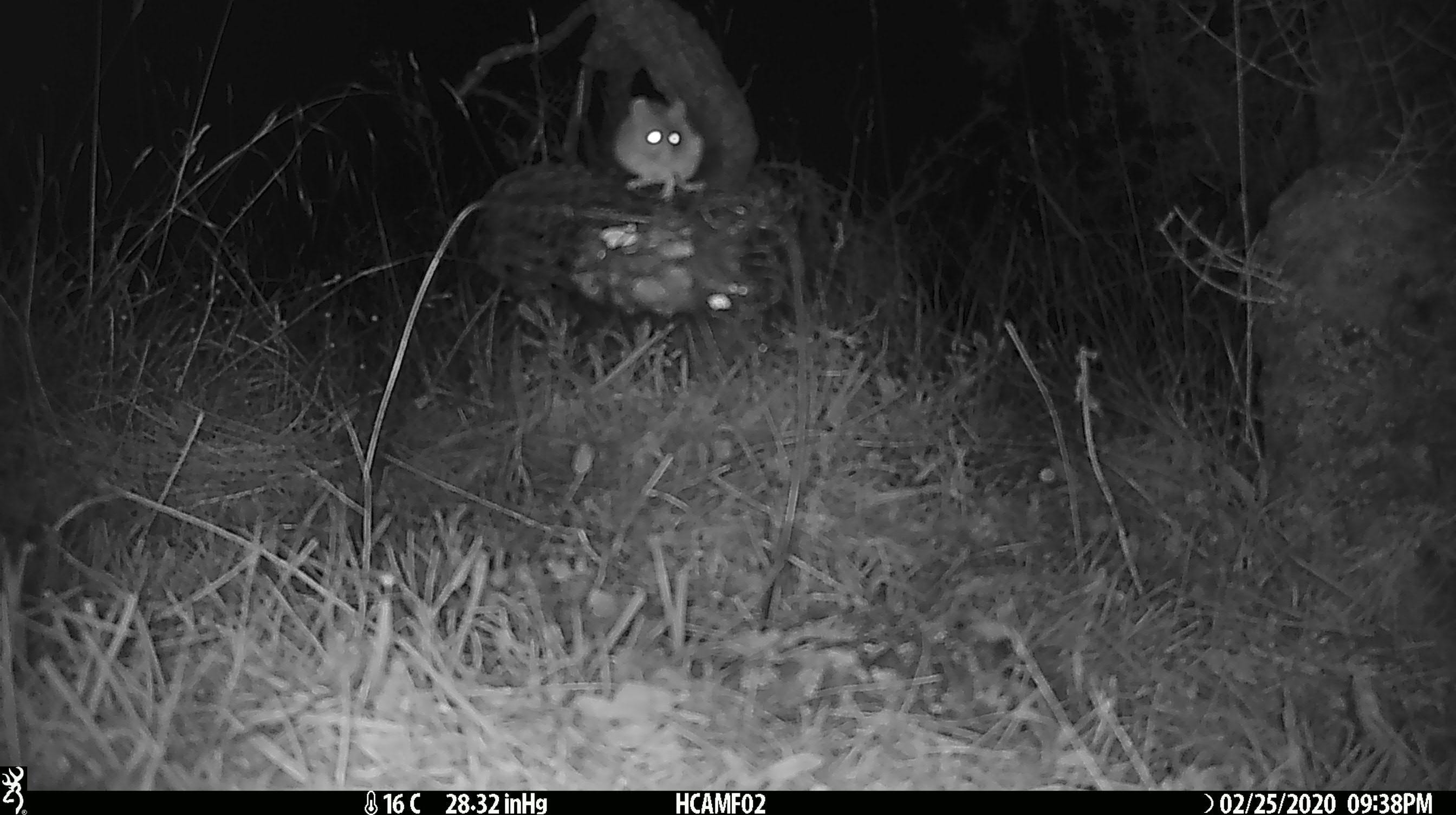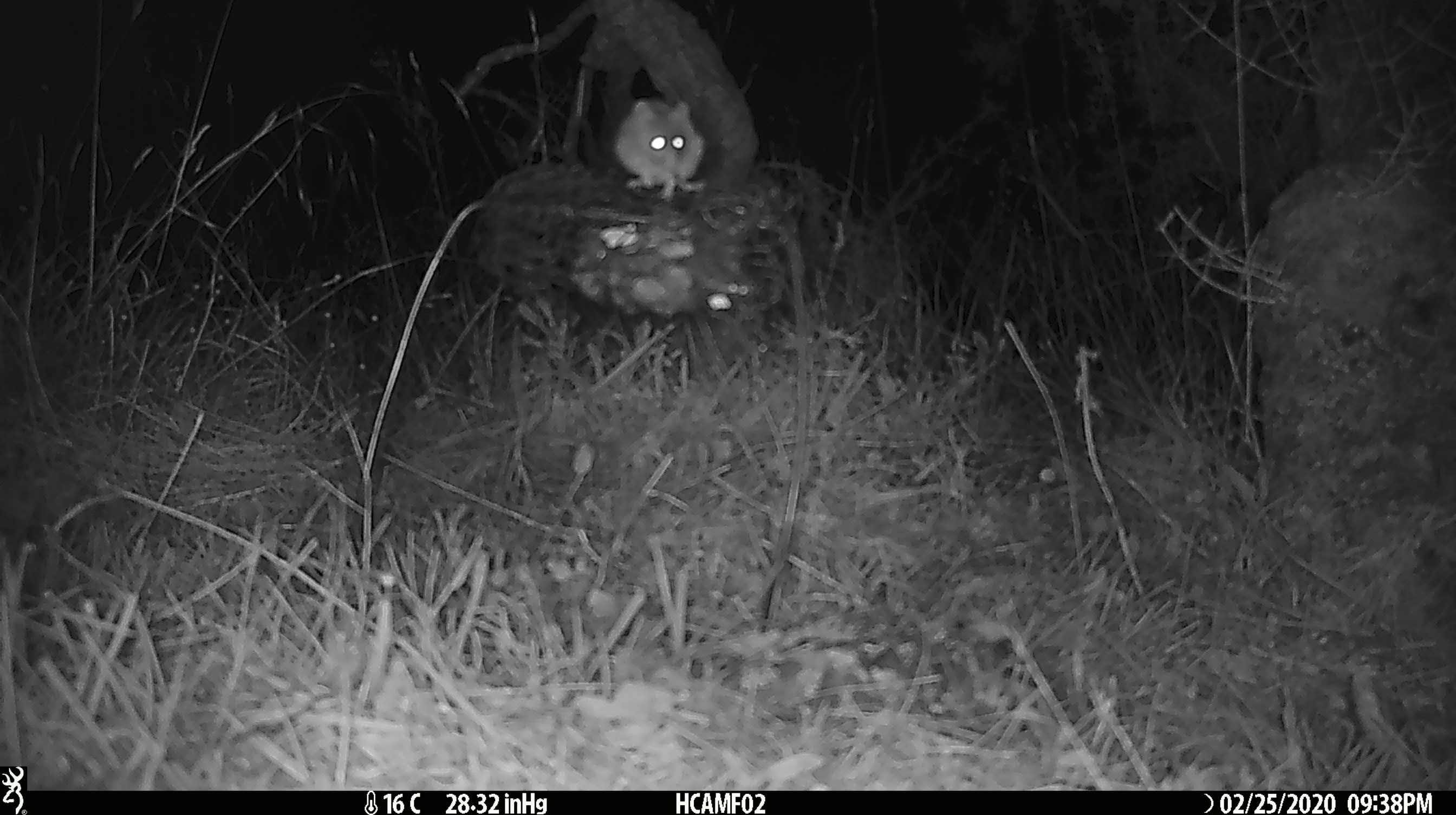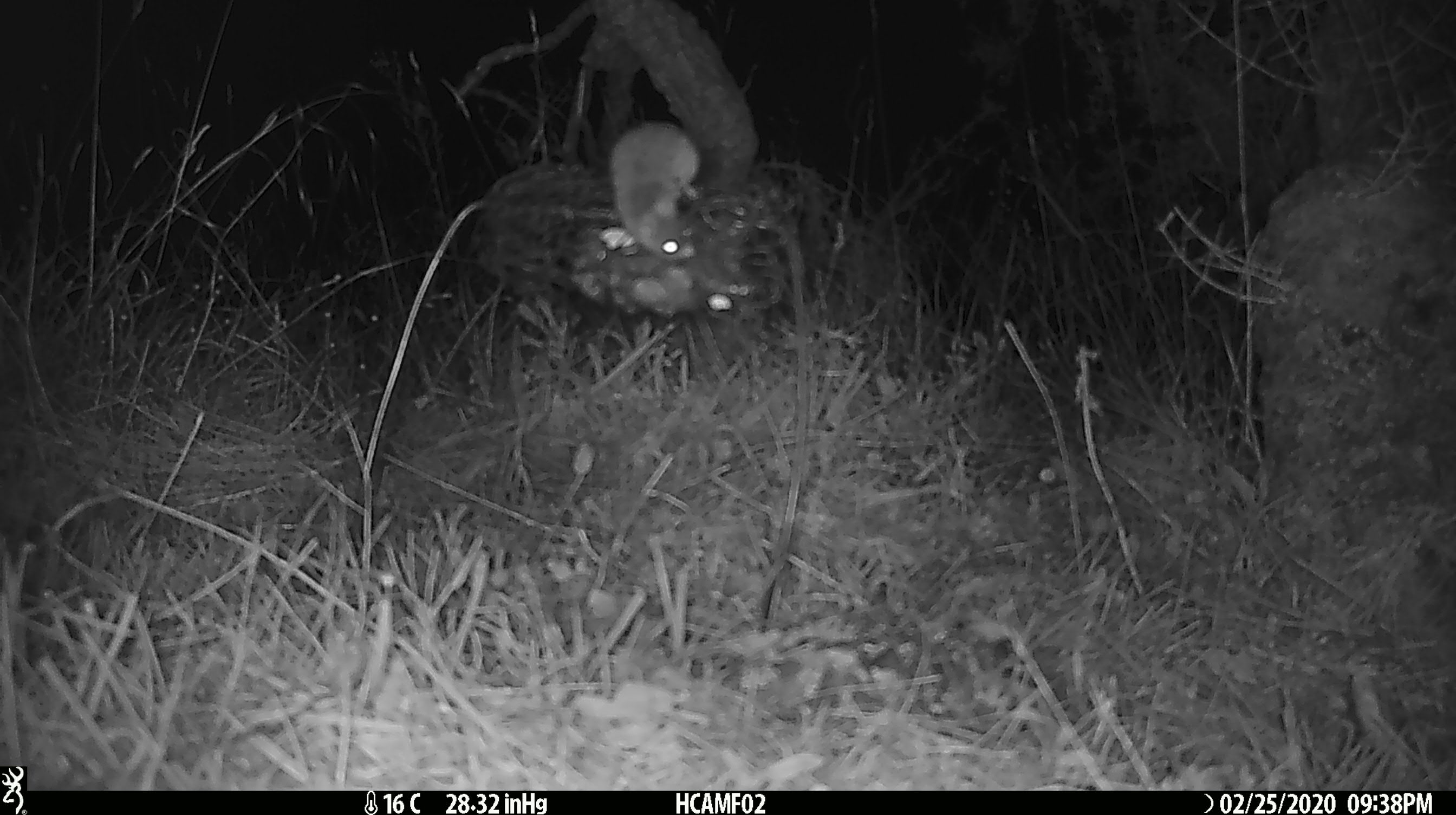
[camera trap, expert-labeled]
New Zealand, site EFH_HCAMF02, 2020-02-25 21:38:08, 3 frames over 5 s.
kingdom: Animalia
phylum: Chordata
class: Mammalia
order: Rodentia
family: Muridae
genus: Mus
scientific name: Mus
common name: mouse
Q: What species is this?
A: Mouse (Mus).